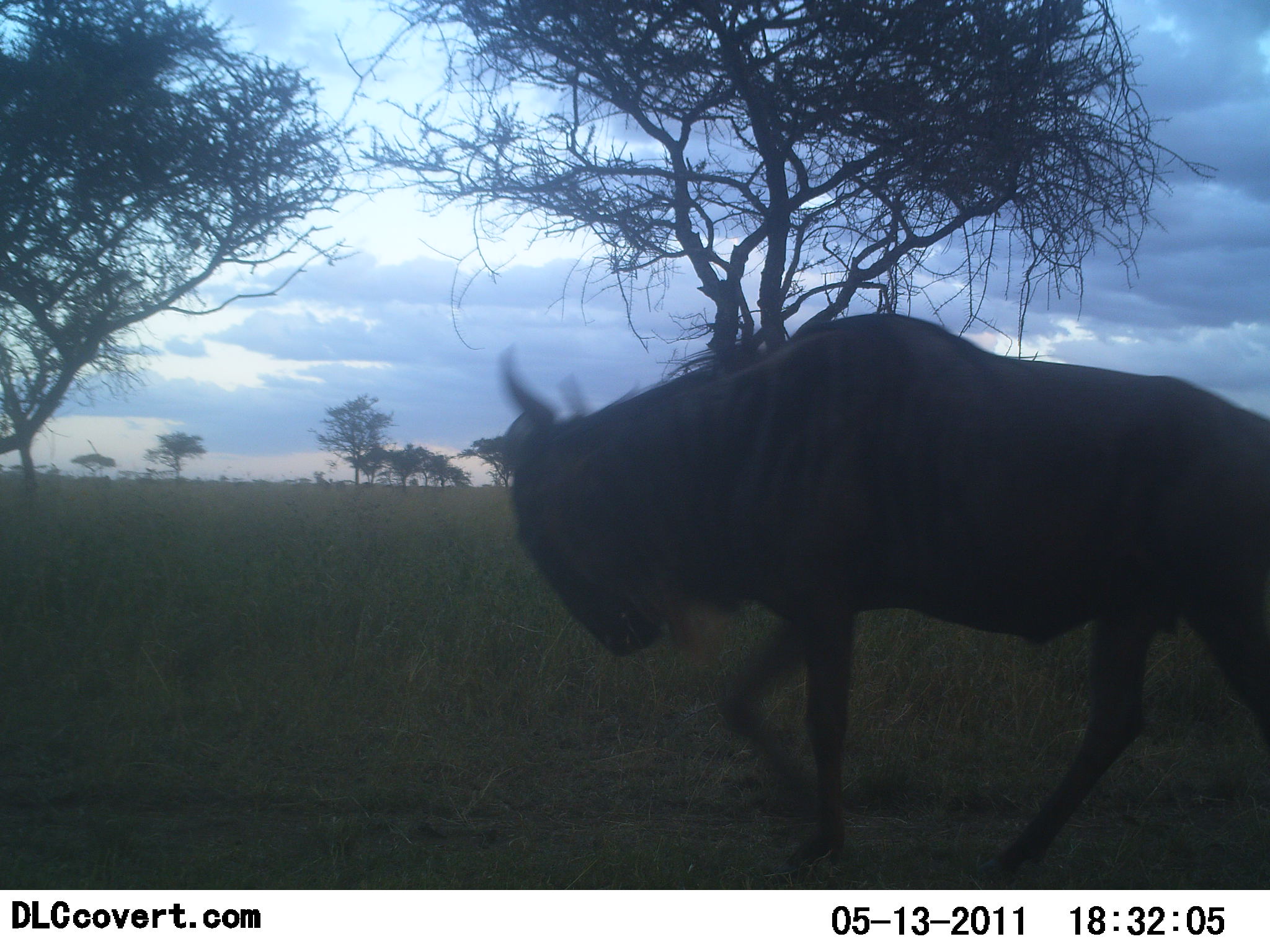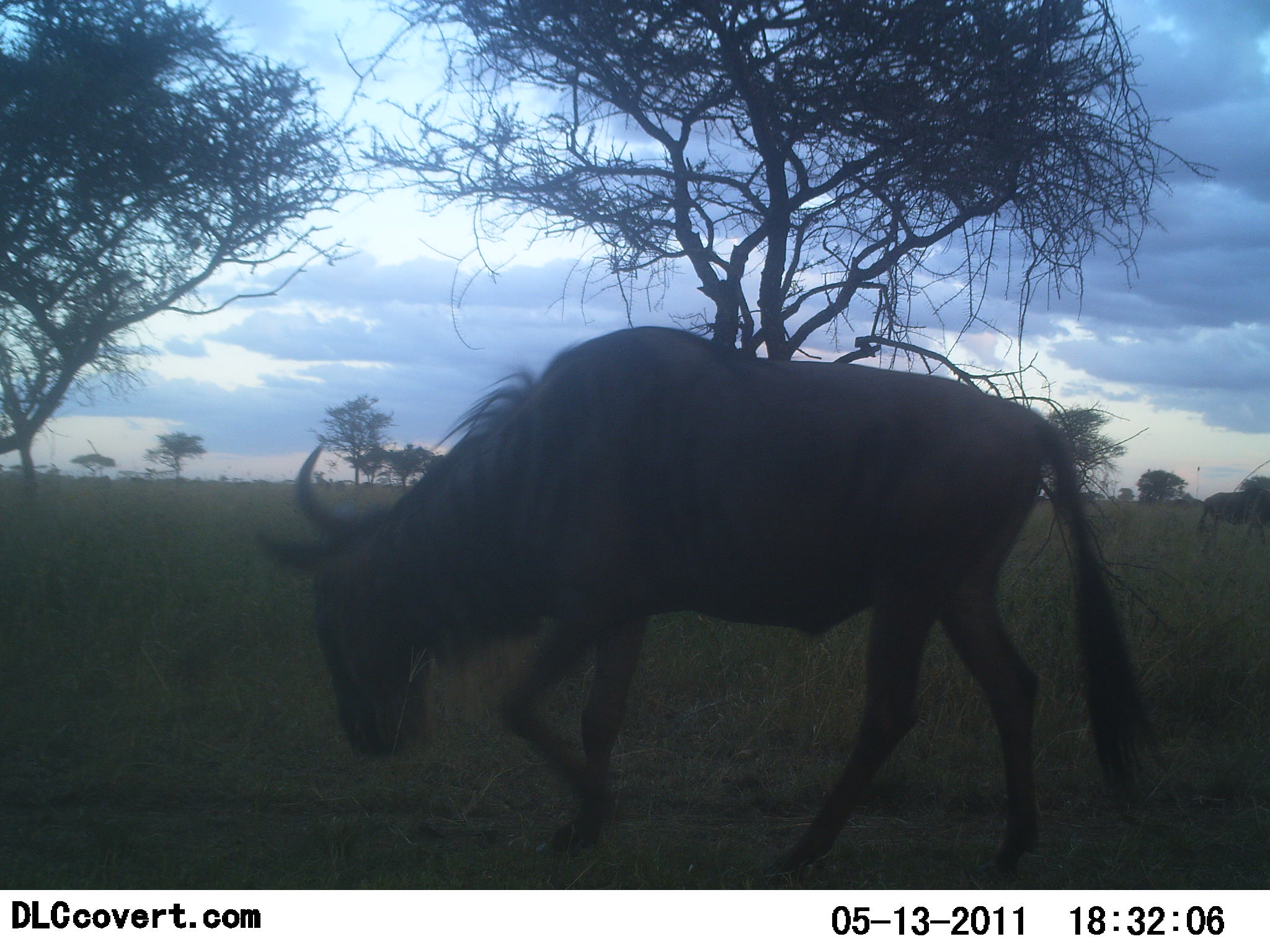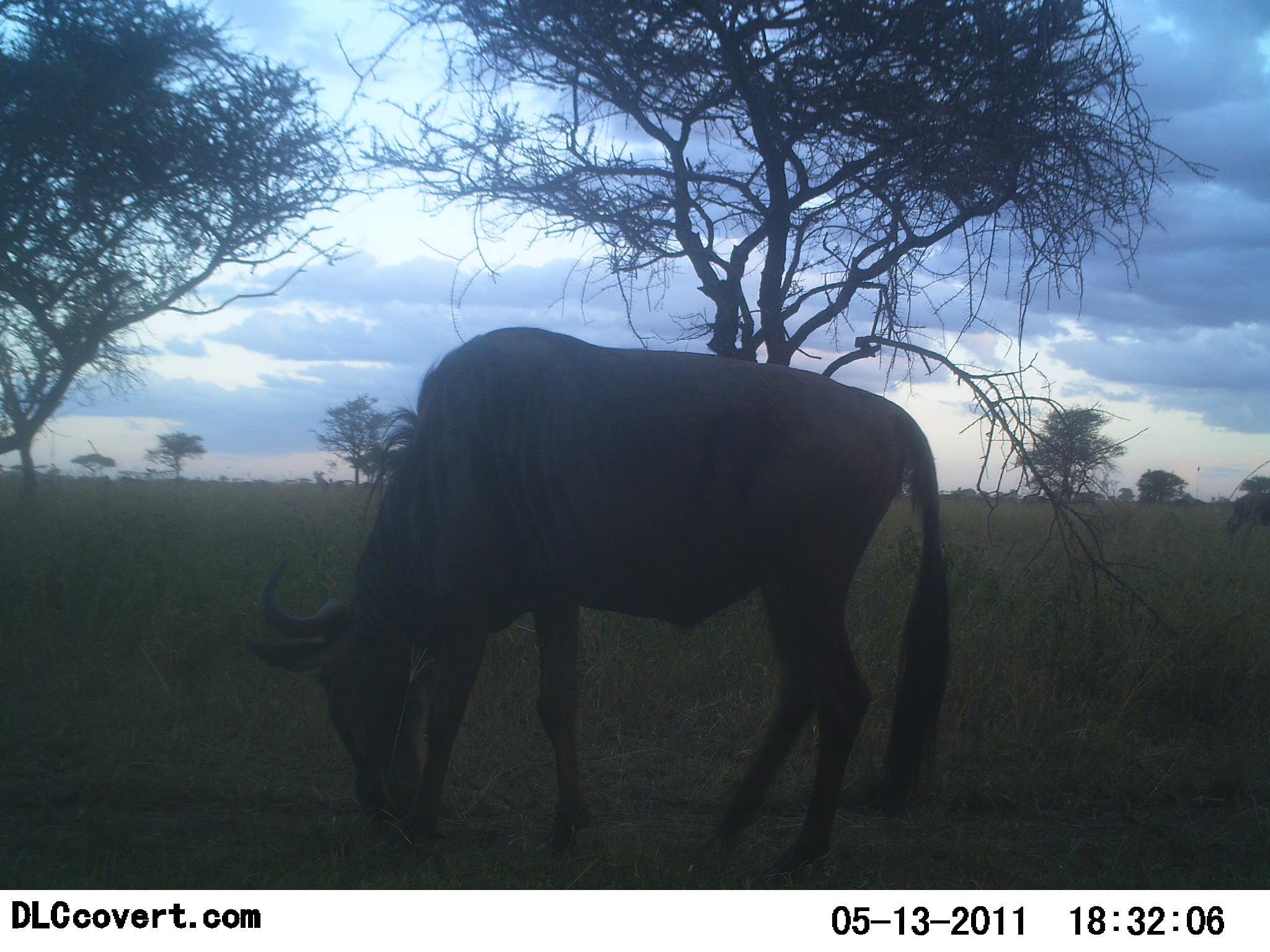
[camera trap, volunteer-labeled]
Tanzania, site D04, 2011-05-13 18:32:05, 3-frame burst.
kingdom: Animalia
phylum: Chordata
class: Mammalia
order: Artiodactyla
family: Bovidae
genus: Connochaetes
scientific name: Connochaetes taurinus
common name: blue wildebeest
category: wildebeest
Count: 1.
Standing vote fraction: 8%.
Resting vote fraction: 0%.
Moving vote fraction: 83%.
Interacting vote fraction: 0%.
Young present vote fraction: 0%.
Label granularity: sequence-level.